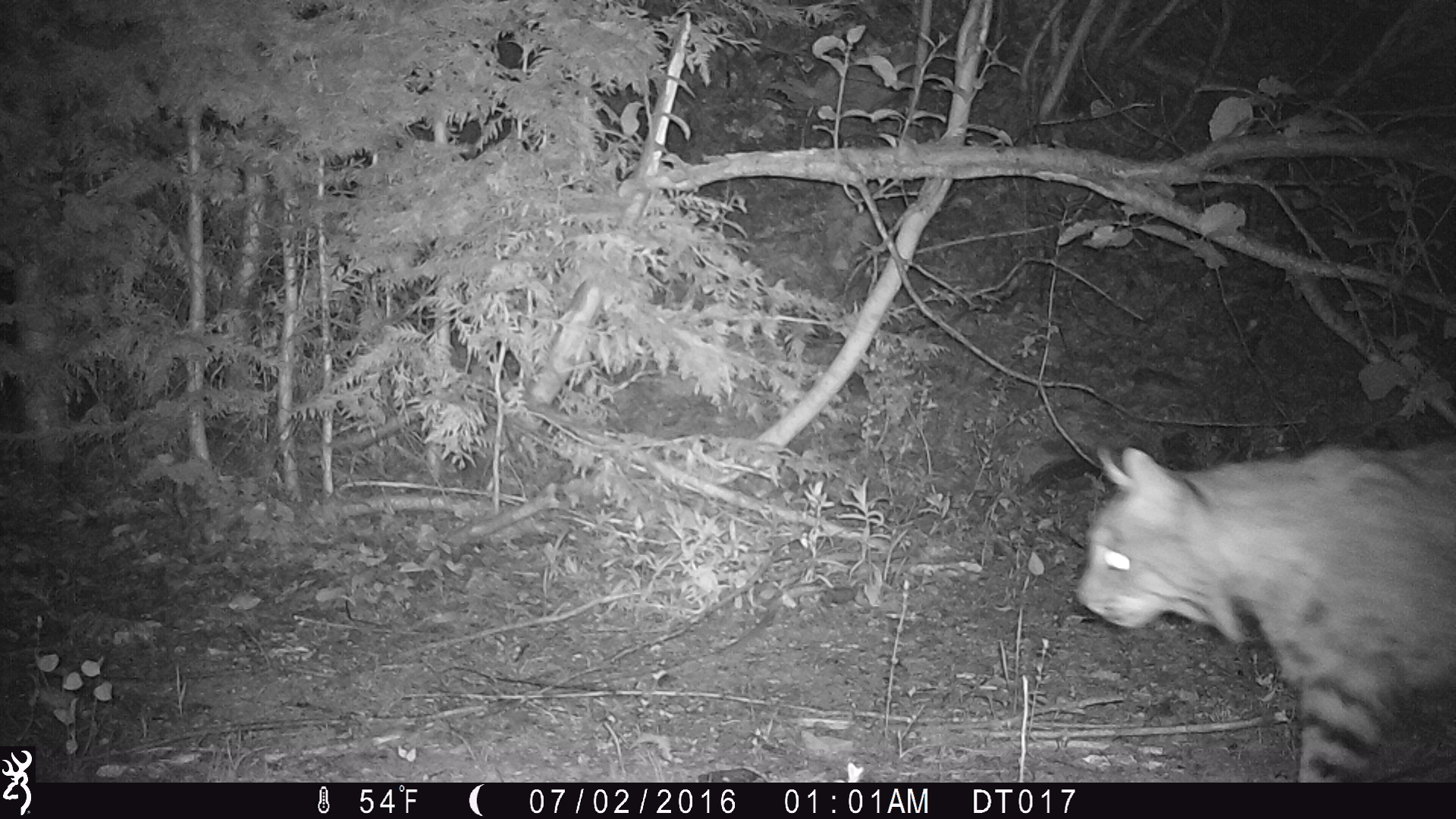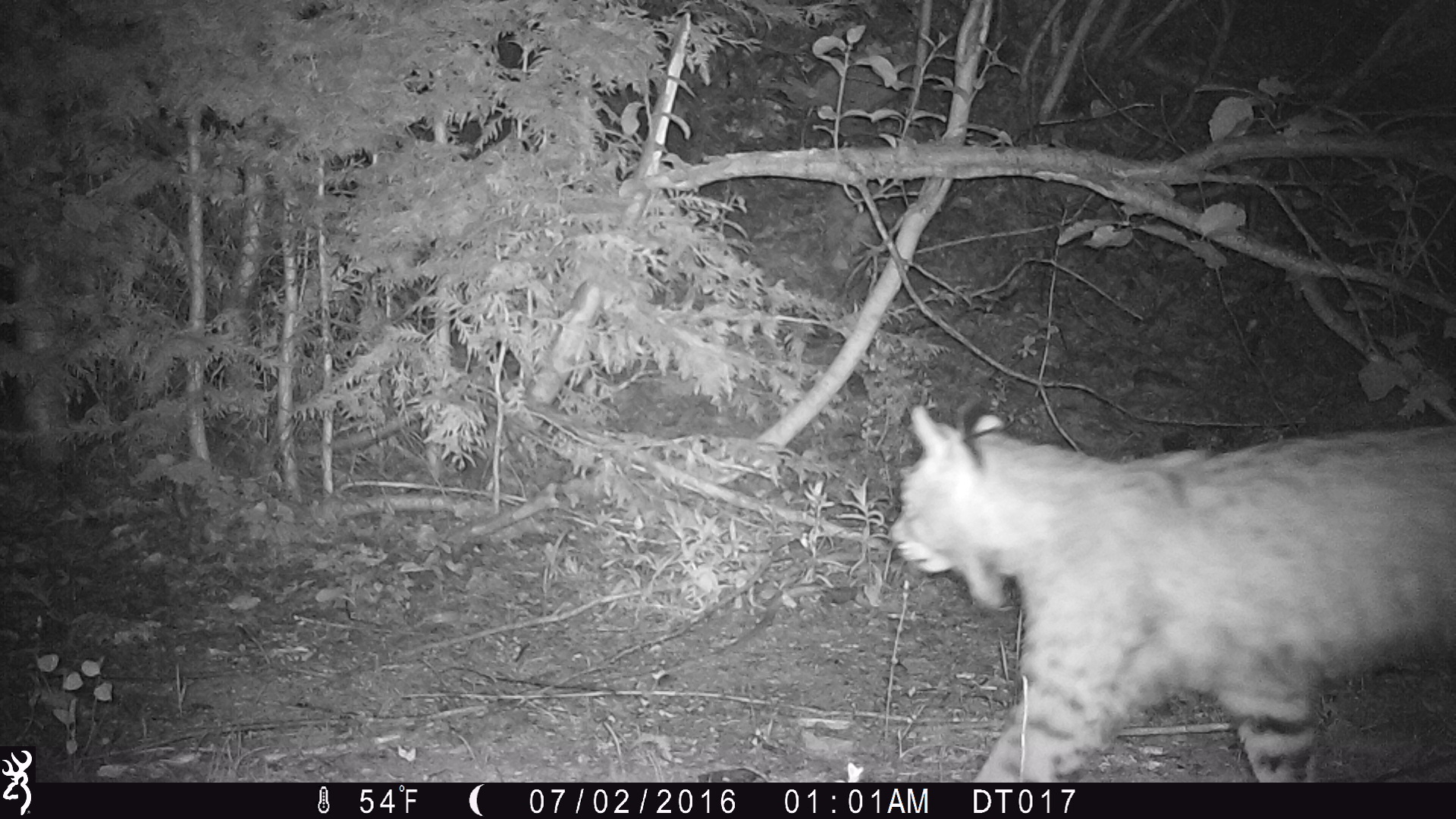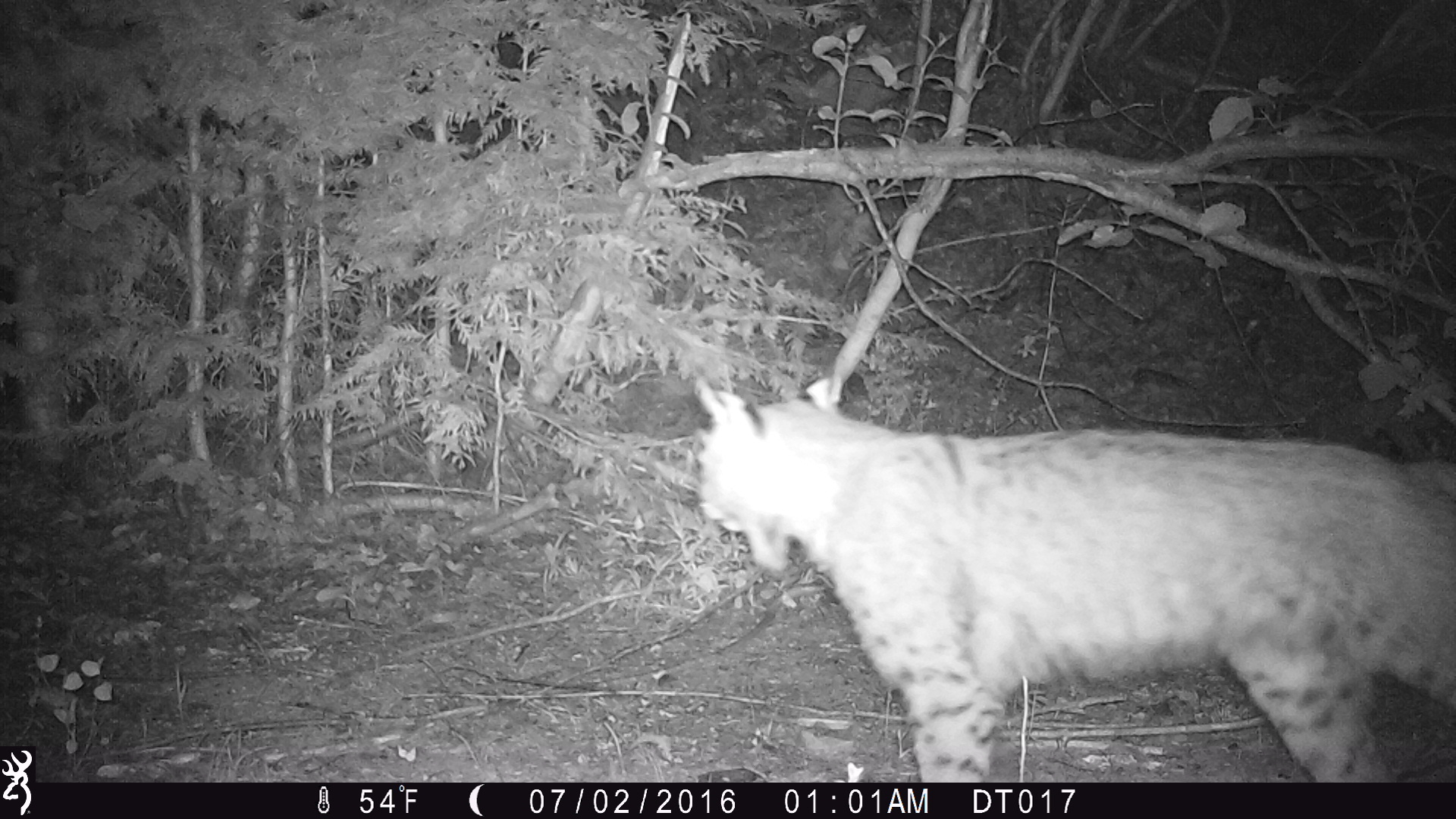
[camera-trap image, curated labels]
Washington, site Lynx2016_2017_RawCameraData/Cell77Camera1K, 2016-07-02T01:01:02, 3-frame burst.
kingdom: Animalia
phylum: Chordata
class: Mammalia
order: Carnivora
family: Felidae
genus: Lynx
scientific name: Lynx rufus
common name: bobcat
Lynx rufus (bobcat). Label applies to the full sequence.